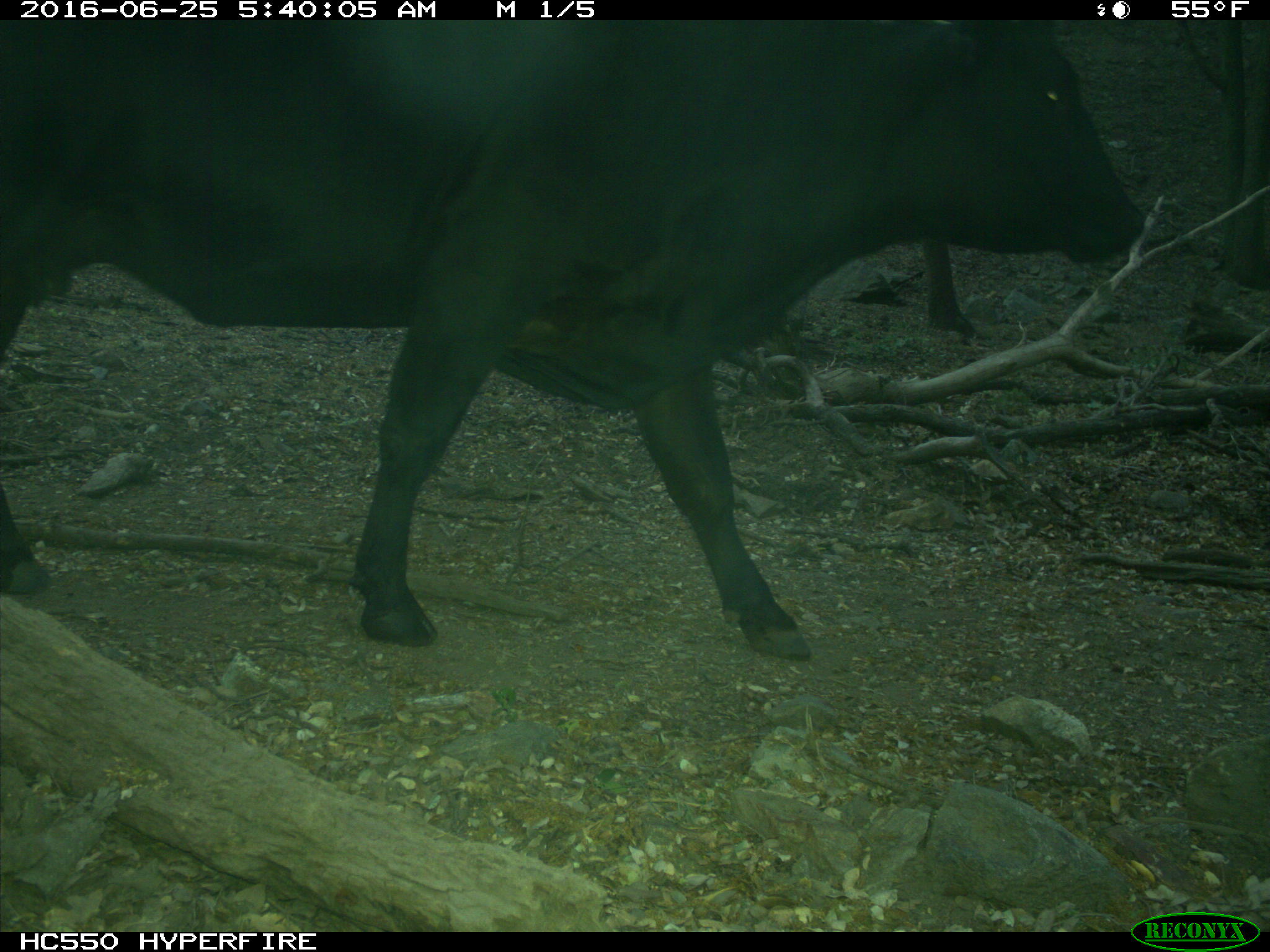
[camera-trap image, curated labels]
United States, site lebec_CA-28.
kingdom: Animalia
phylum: Chordata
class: Mammalia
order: Artiodactyla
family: Bovidae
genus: Bos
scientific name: Bos taurus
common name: domestic cow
Bos taurus (domestic cow).